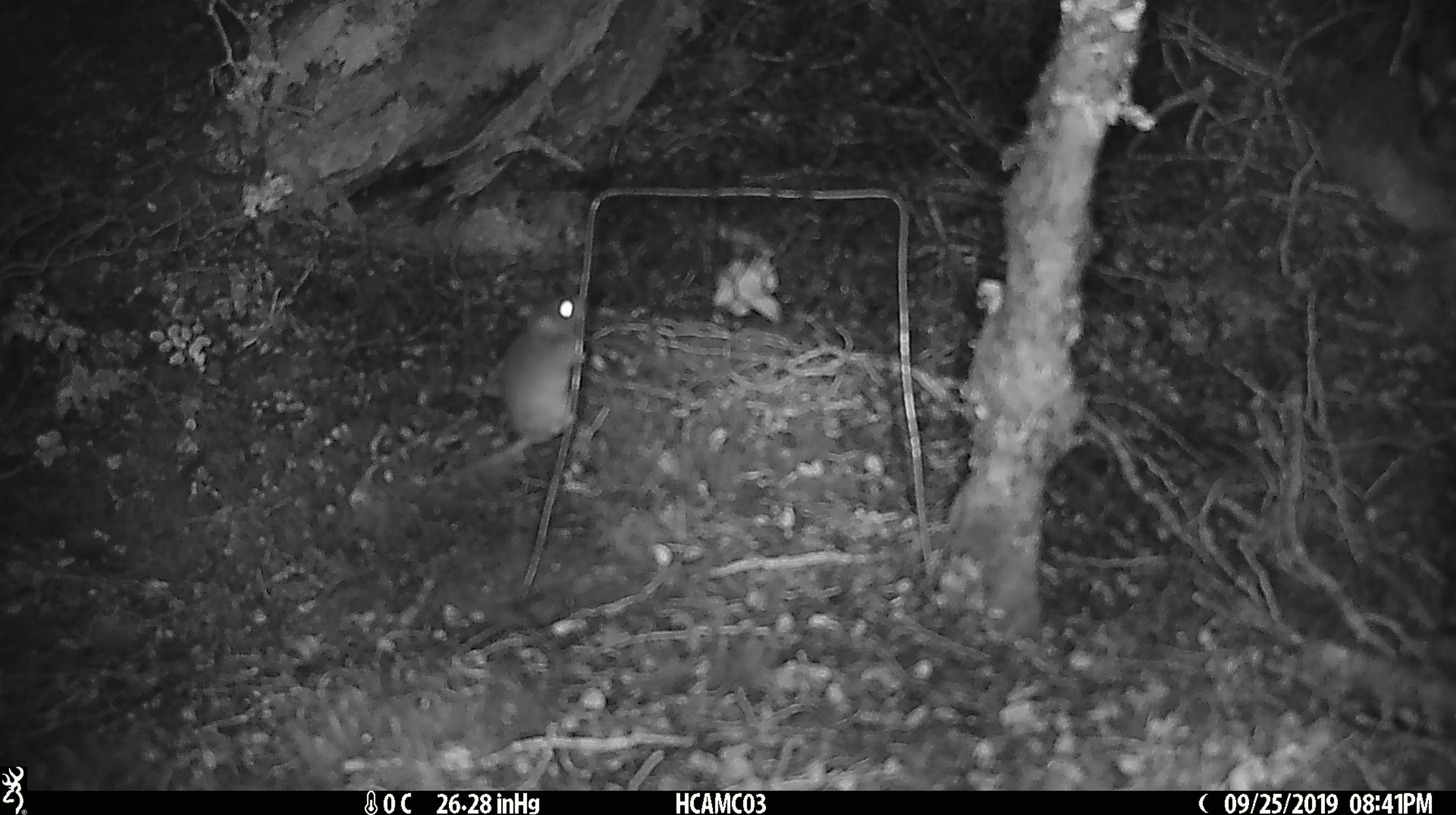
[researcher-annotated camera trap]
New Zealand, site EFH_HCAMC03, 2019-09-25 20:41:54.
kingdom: Animalia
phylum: Chordata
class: Mammalia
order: Rodentia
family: Muridae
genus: Mus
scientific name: Mus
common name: mouse